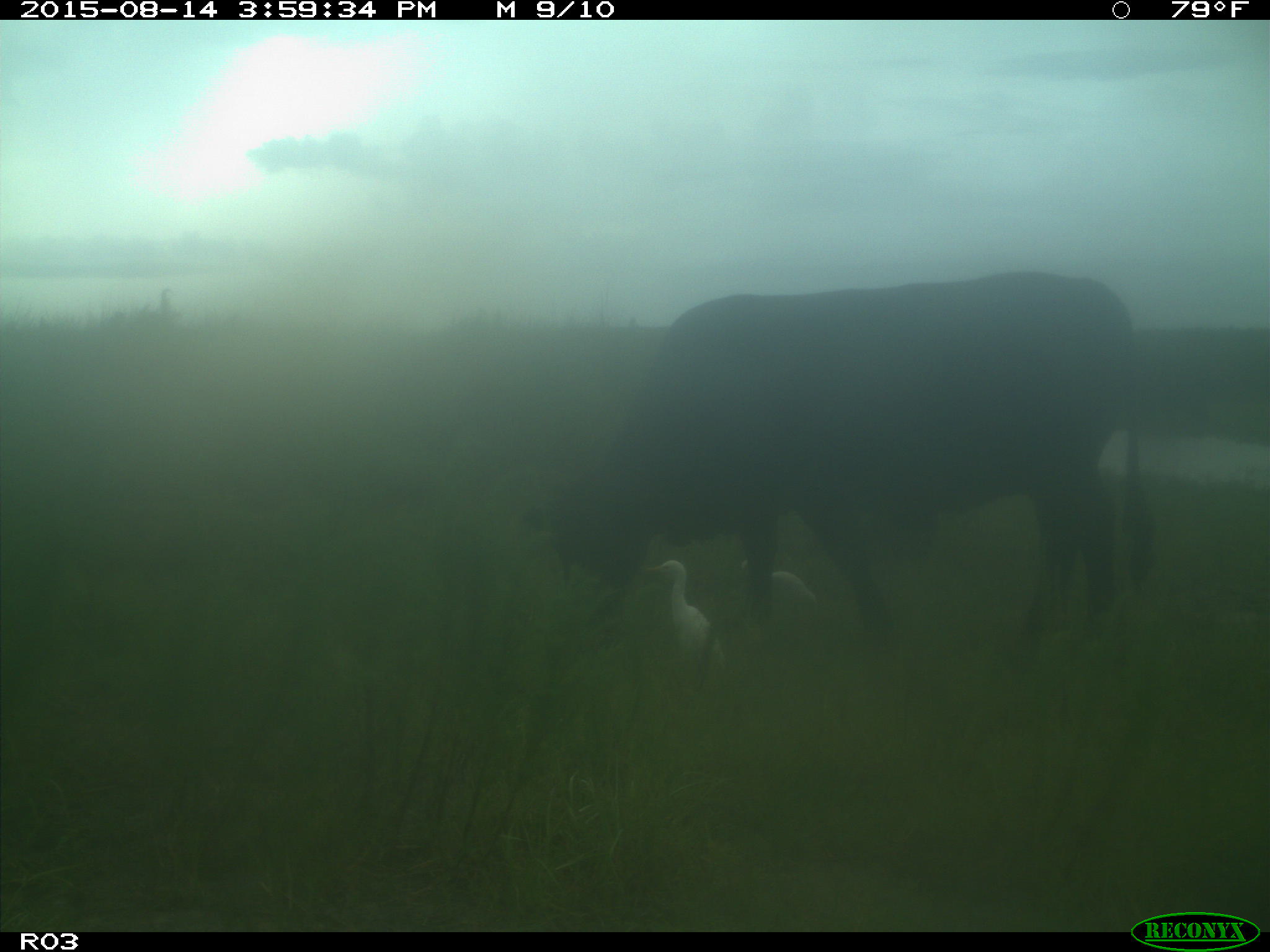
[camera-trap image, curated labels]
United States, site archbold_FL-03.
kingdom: Animalia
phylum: Chordata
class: Mammalia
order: Artiodactyla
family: Bovidae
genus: Bos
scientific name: Bos taurus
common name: domestic cow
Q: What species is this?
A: Bos taurus (domestic cow).